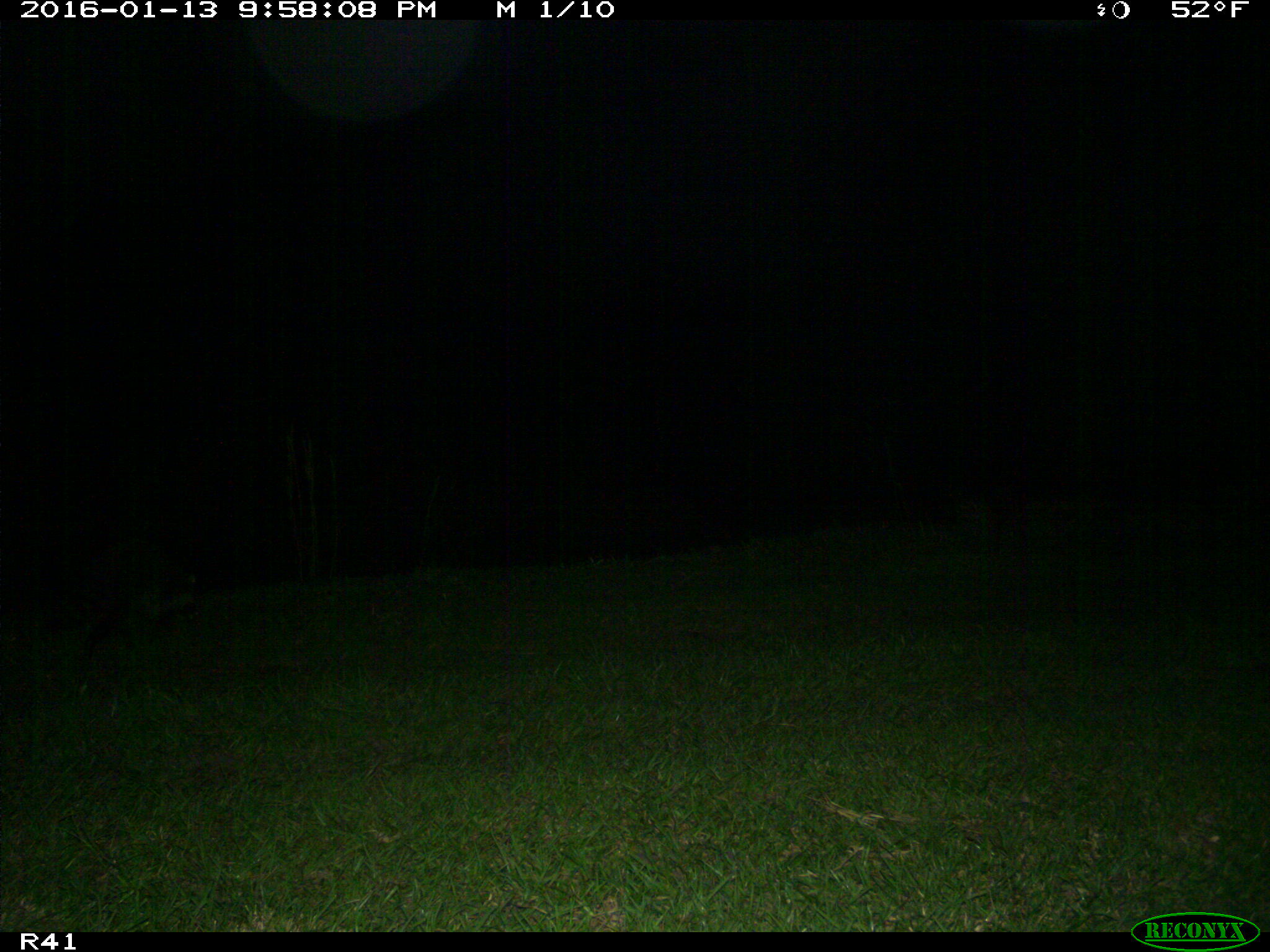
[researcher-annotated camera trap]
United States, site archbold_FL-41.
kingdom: Animalia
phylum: Chordata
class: Mammalia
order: Carnivora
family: Procyonidae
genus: Procyon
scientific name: Procyon lotor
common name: common raccoon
Procyon lotor (common raccoon).